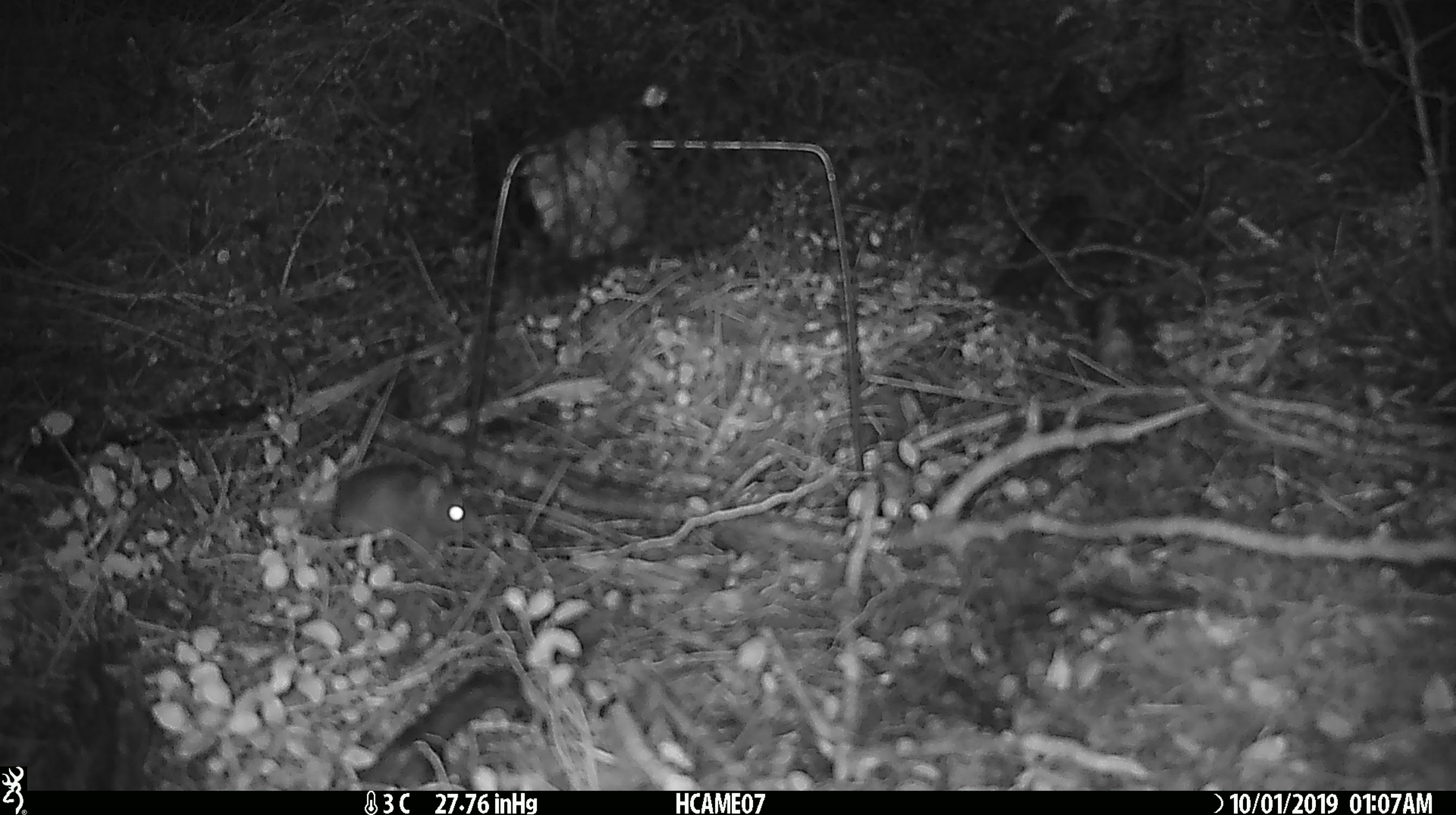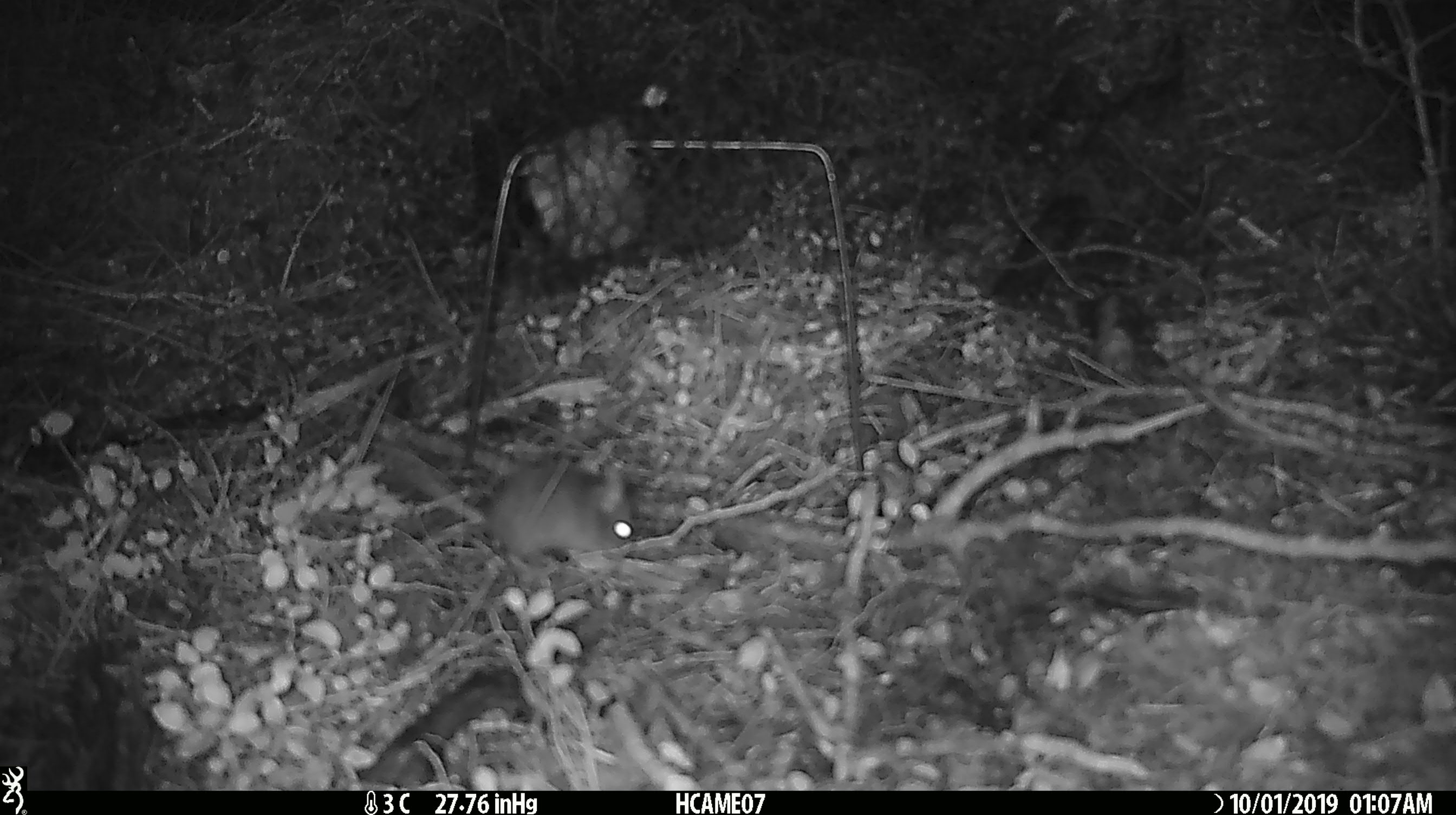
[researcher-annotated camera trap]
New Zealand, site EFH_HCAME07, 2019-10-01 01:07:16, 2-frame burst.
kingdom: Animalia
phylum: Chordata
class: Mammalia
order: Rodentia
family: Muridae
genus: Mus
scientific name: Mus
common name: mouse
Mouse (Mus).